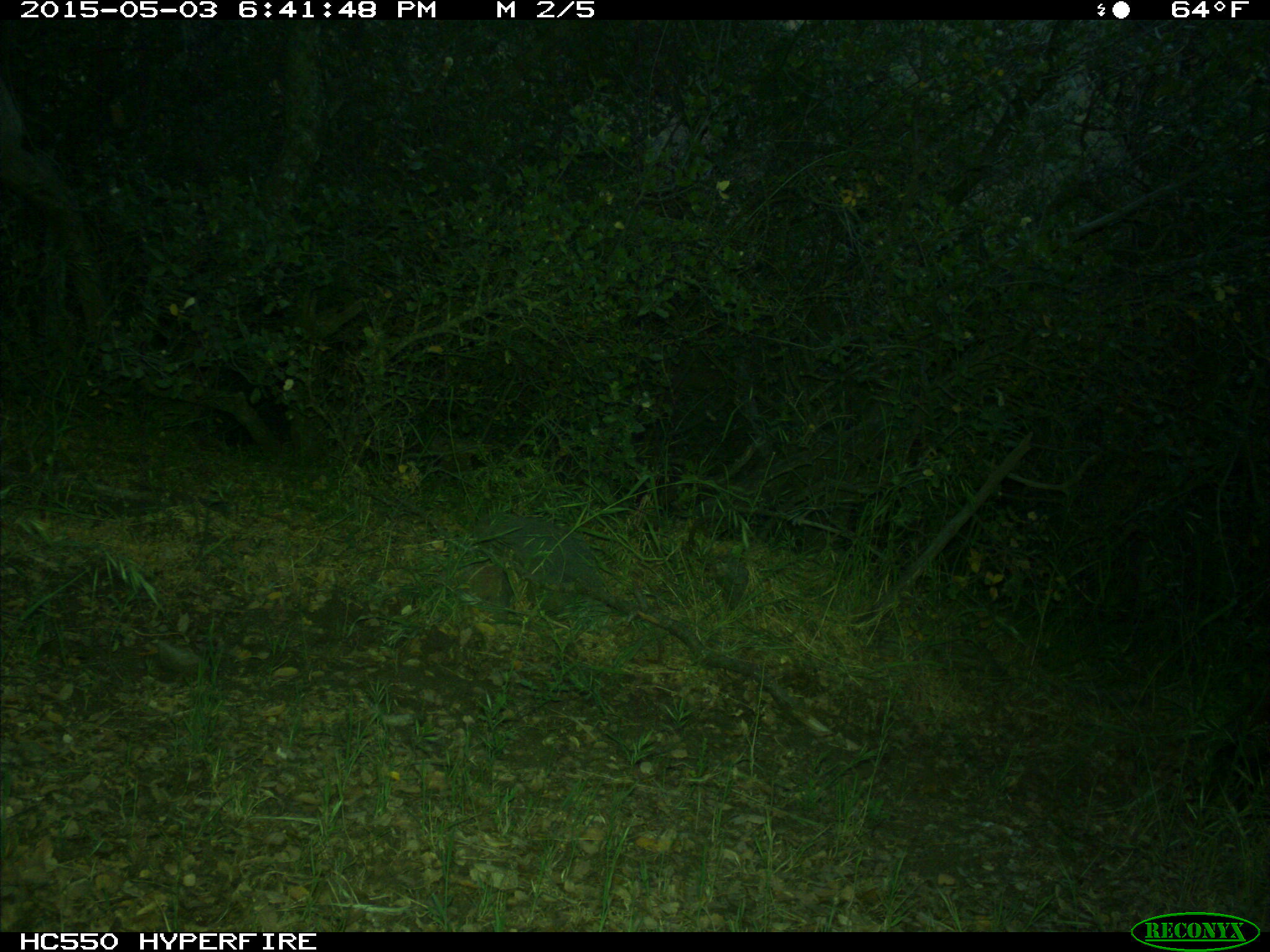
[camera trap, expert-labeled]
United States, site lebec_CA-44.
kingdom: Animalia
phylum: Chordata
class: Mammalia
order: Artiodactyla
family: Bovidae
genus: Bos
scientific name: Bos taurus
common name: domestic cow